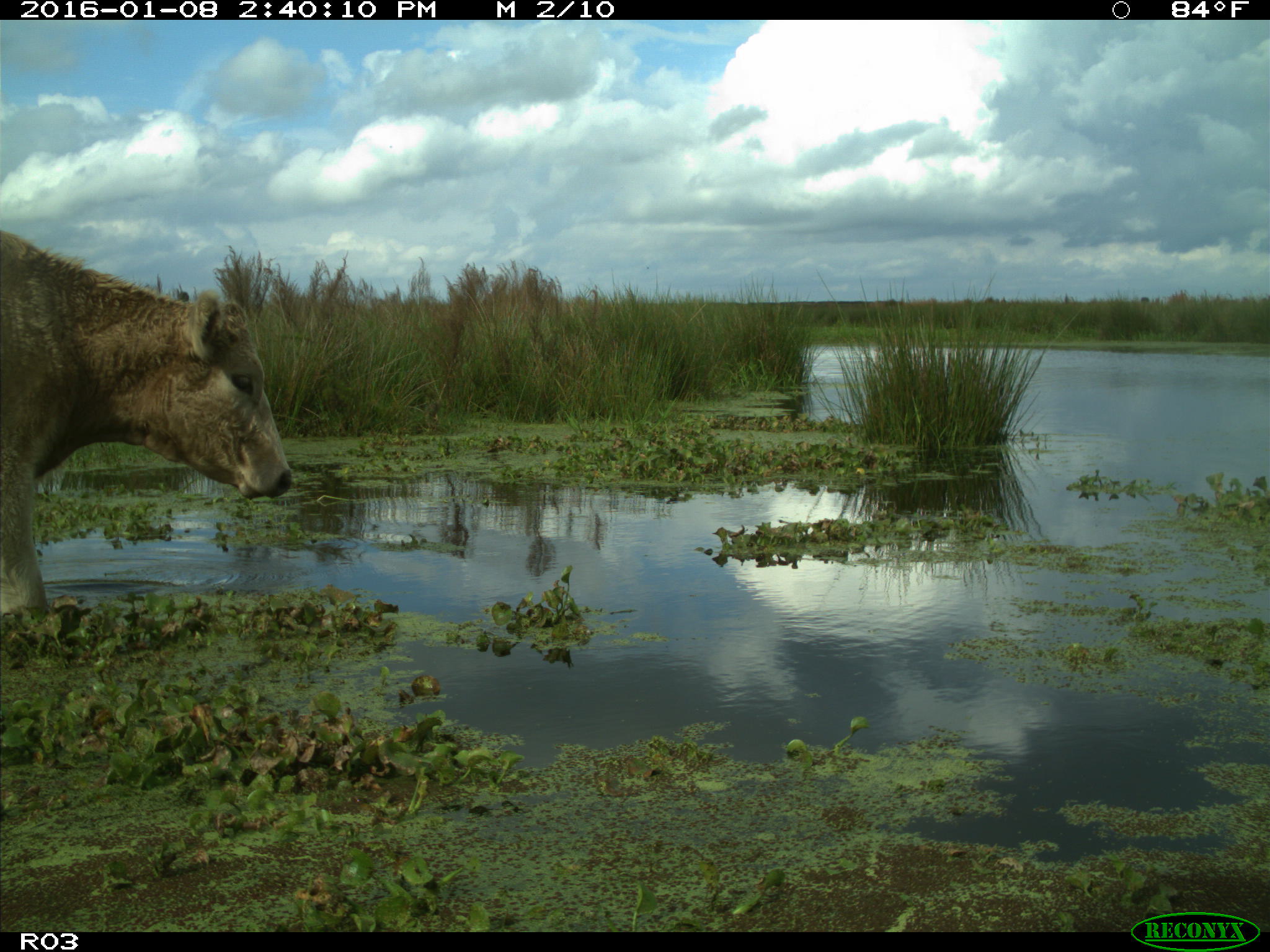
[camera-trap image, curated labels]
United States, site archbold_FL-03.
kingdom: Animalia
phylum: Chordata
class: Mammalia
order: Artiodactyla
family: Bovidae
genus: Bos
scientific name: Bos taurus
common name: domestic cow